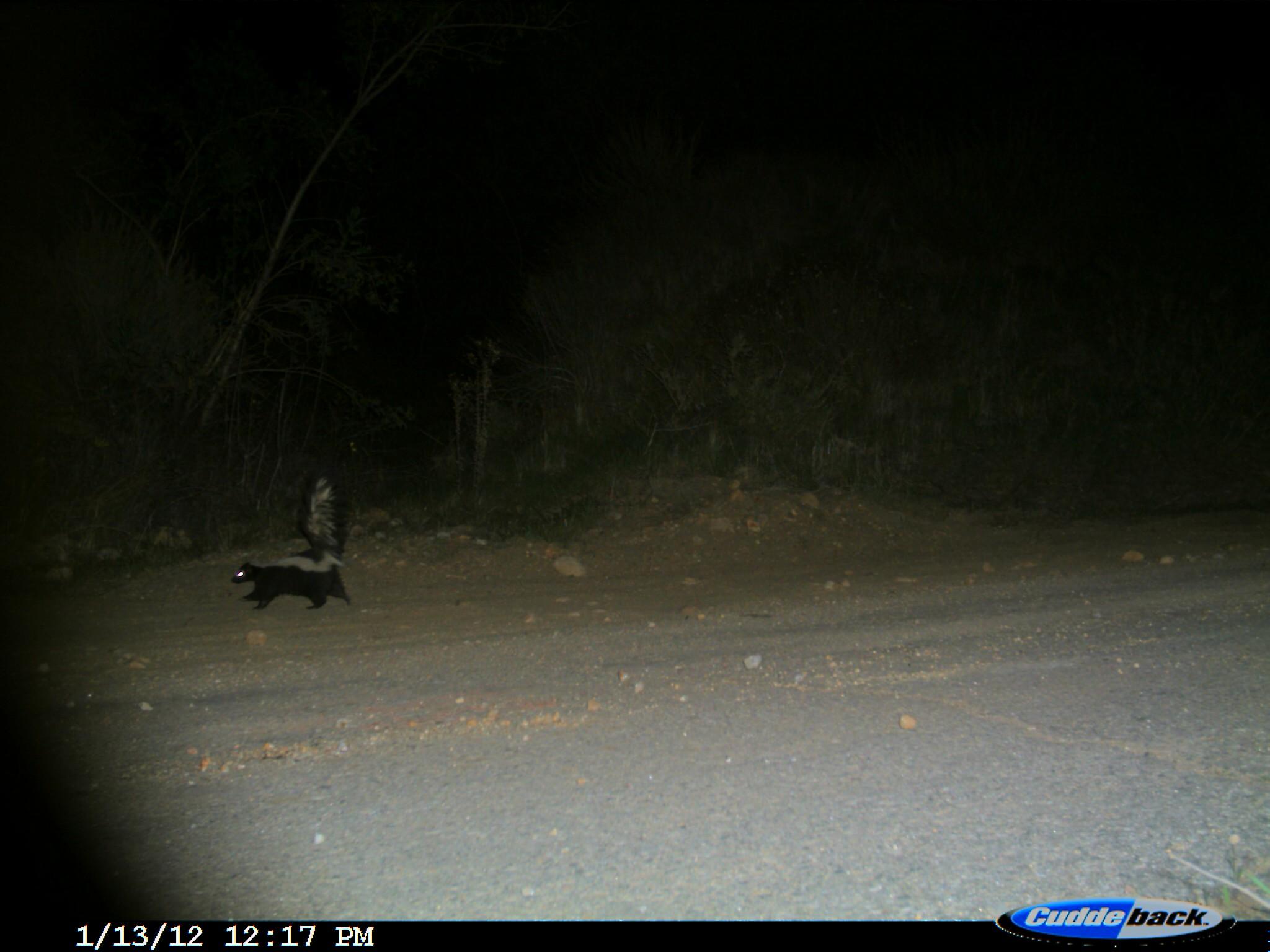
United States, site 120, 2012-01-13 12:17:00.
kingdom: Animalia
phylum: Chordata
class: Mammalia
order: Carnivora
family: Mephitidae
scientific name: Mephitidae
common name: skunk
Skunk (Mephitidae).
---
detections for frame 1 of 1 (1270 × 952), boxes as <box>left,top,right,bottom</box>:
skunk: <box>225,459,364,619</box>